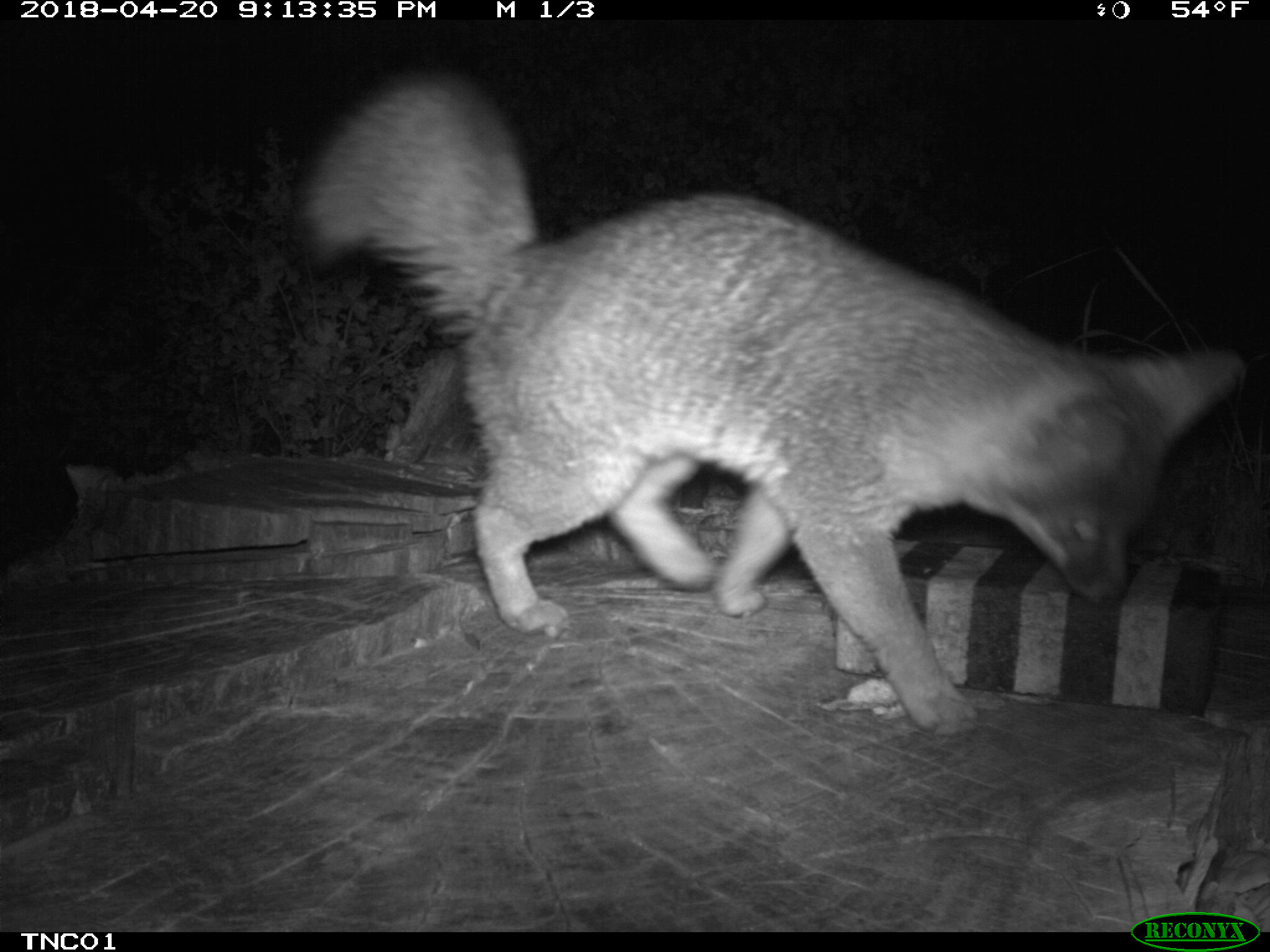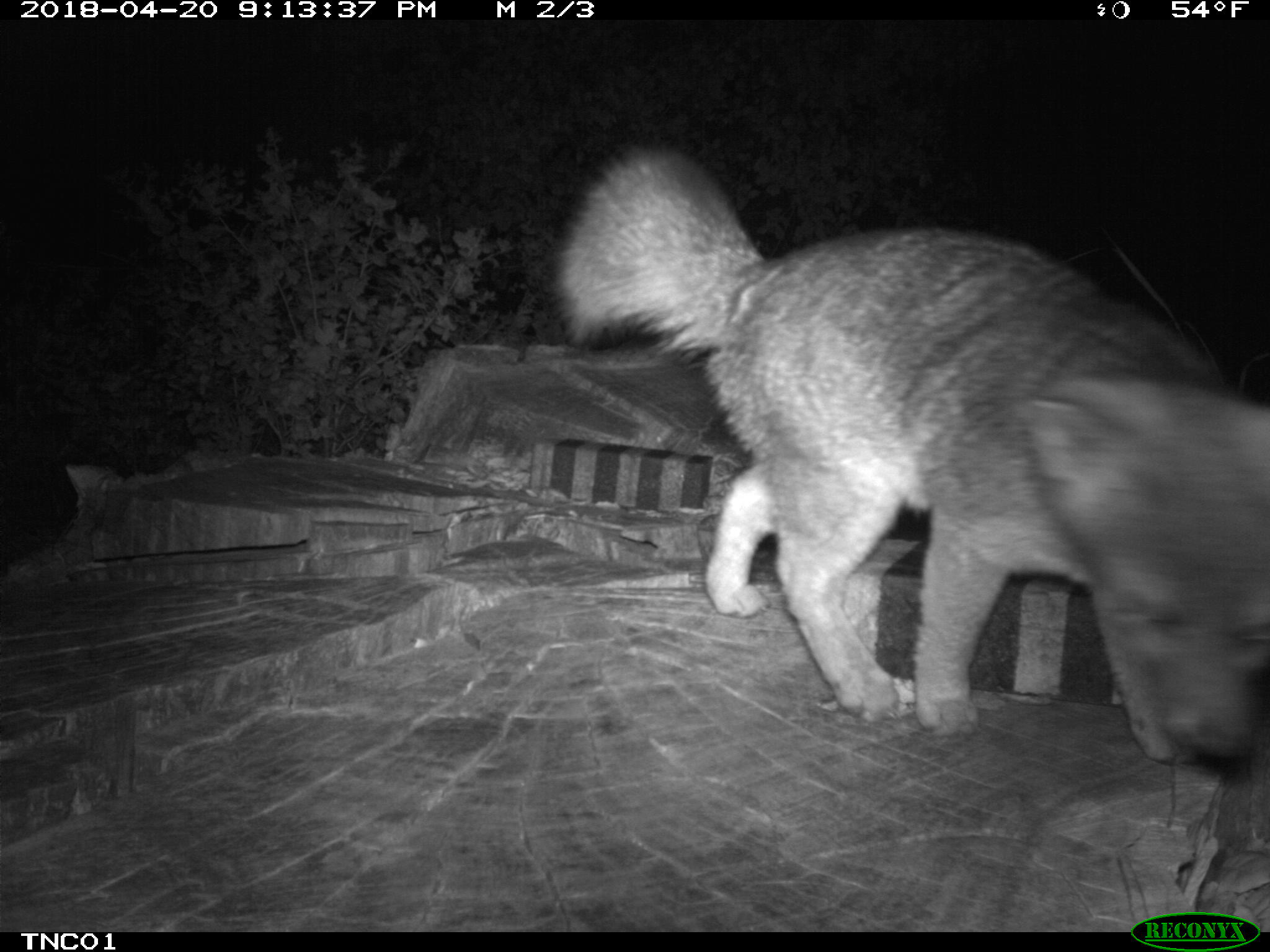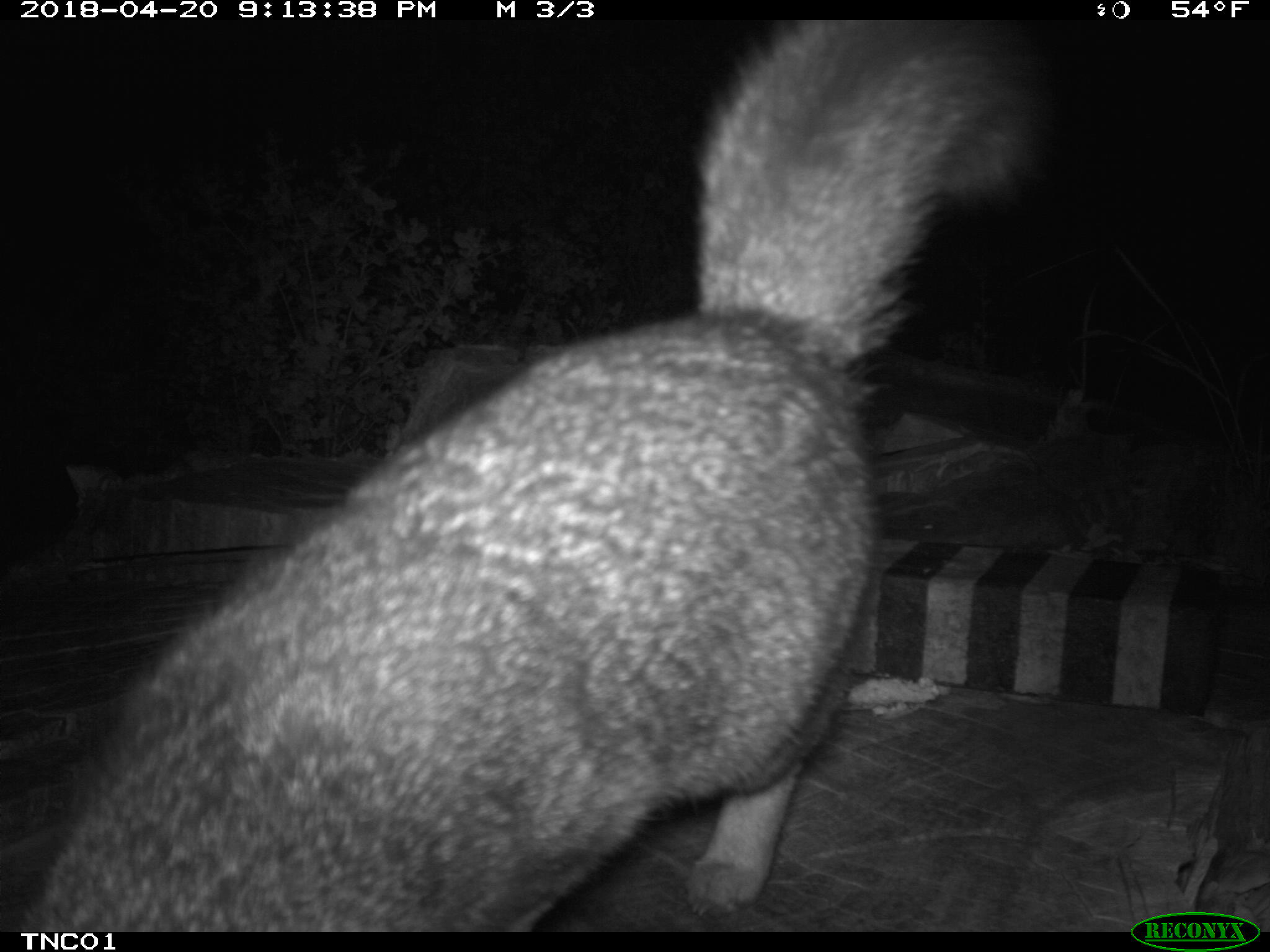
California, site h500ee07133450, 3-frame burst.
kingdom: Animalia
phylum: Chordata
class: Mammalia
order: Carnivora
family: Canidae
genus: Urocyon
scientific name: Urocyon littoralis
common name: island fox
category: fox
Fox (island fox) (Urocyon littoralis).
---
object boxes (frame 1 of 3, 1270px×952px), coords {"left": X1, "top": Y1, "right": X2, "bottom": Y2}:
fox: {"left": 280, "top": 78, "right": 1246, "bottom": 735}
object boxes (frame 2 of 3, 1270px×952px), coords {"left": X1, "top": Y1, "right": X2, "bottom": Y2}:
fox: {"left": 543, "top": 138, "right": 1269, "bottom": 765}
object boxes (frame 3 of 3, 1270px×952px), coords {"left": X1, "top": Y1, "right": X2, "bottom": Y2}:
fox: {"left": 16, "top": 19, "right": 1044, "bottom": 931}